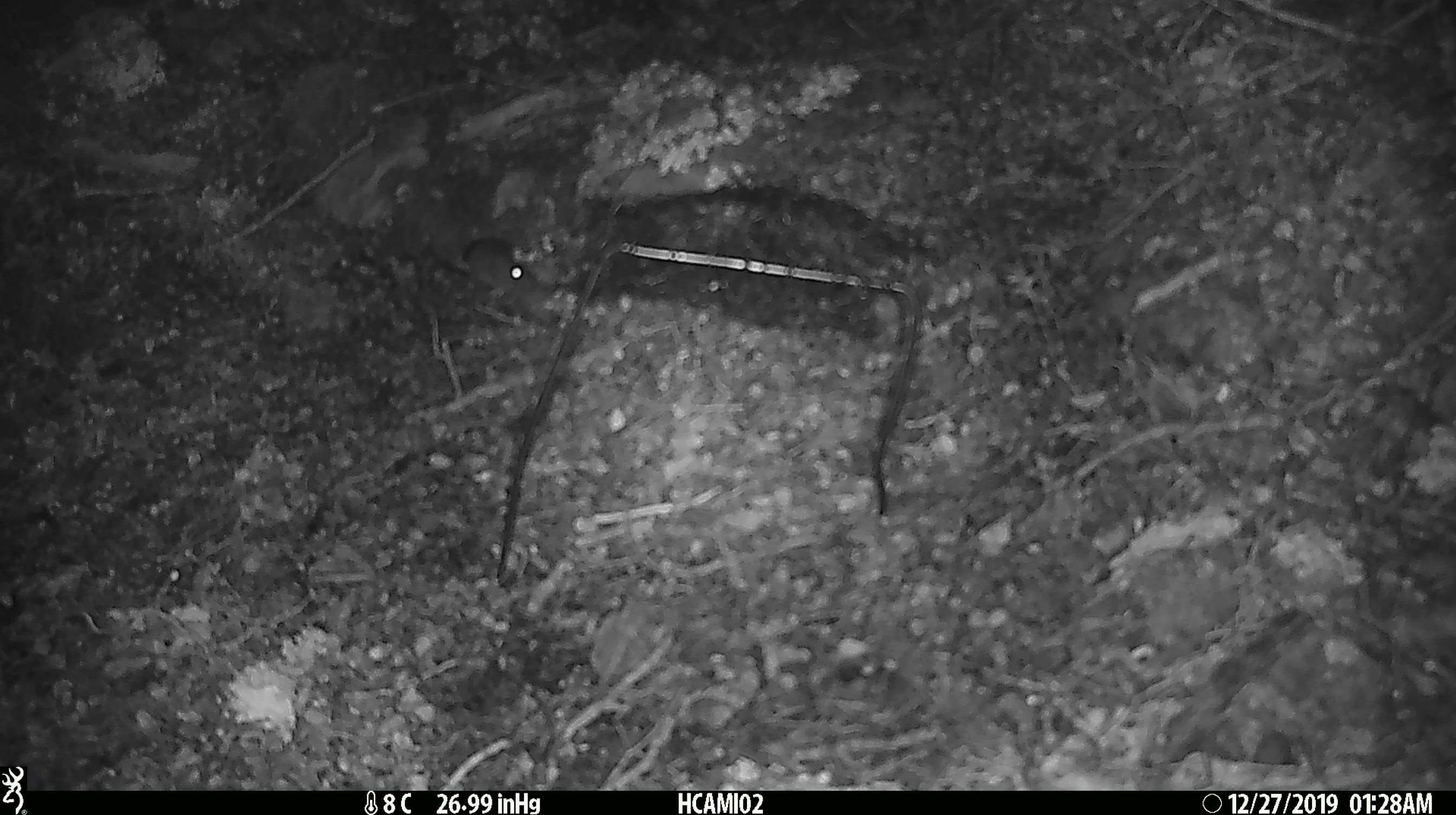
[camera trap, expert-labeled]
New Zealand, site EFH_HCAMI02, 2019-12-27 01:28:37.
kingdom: Animalia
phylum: Chordata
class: Mammalia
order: Rodentia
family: Muridae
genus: Mus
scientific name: Mus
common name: mouse